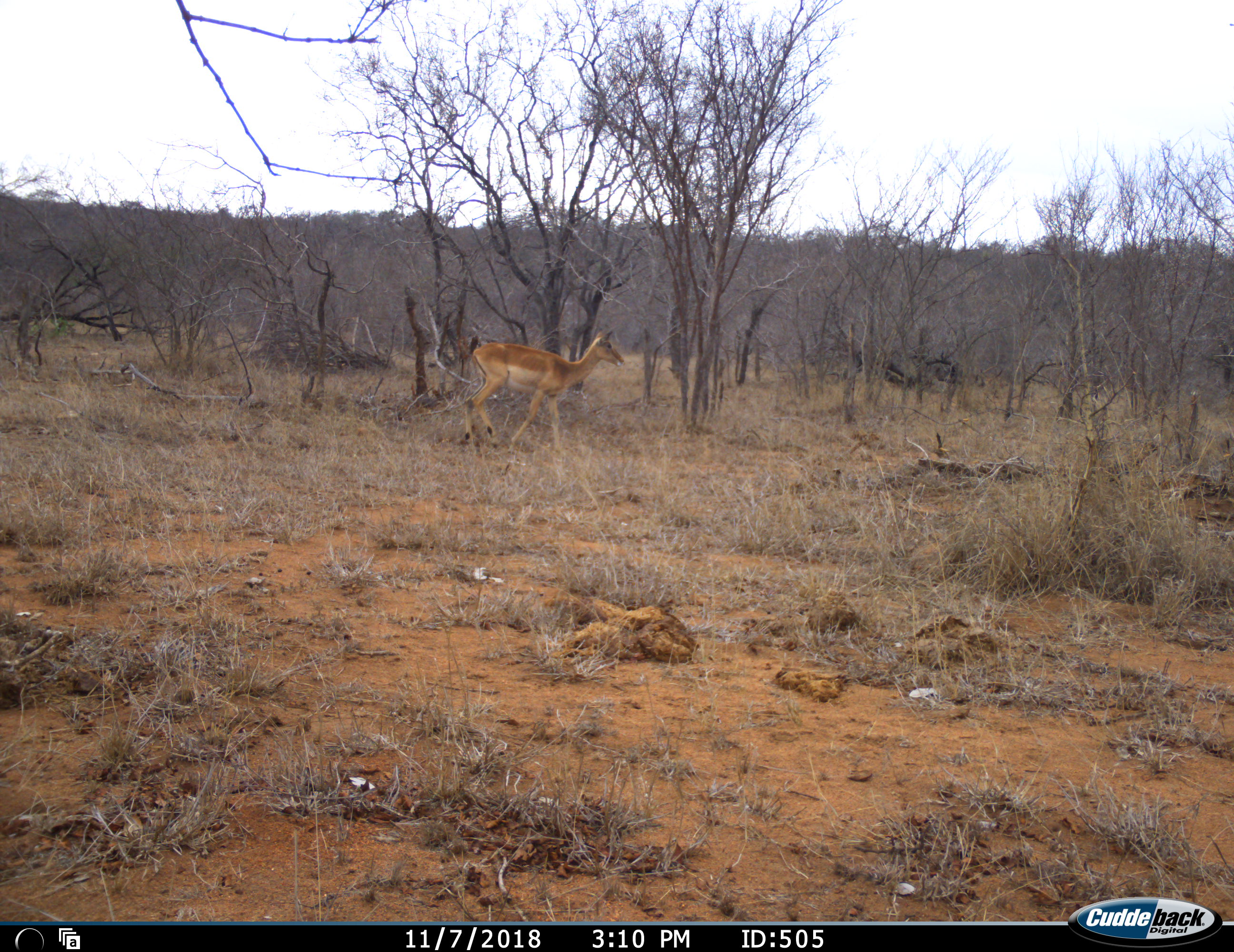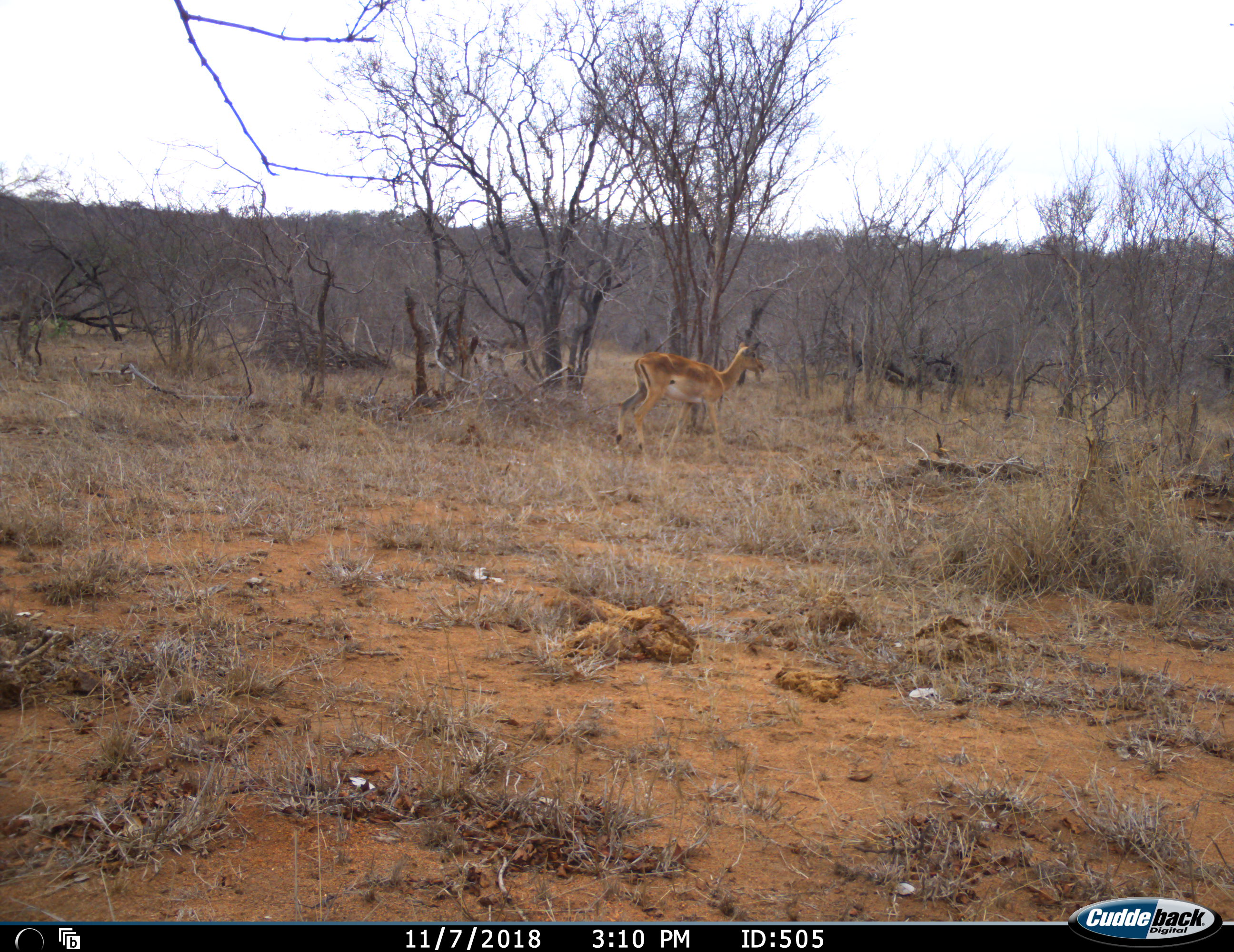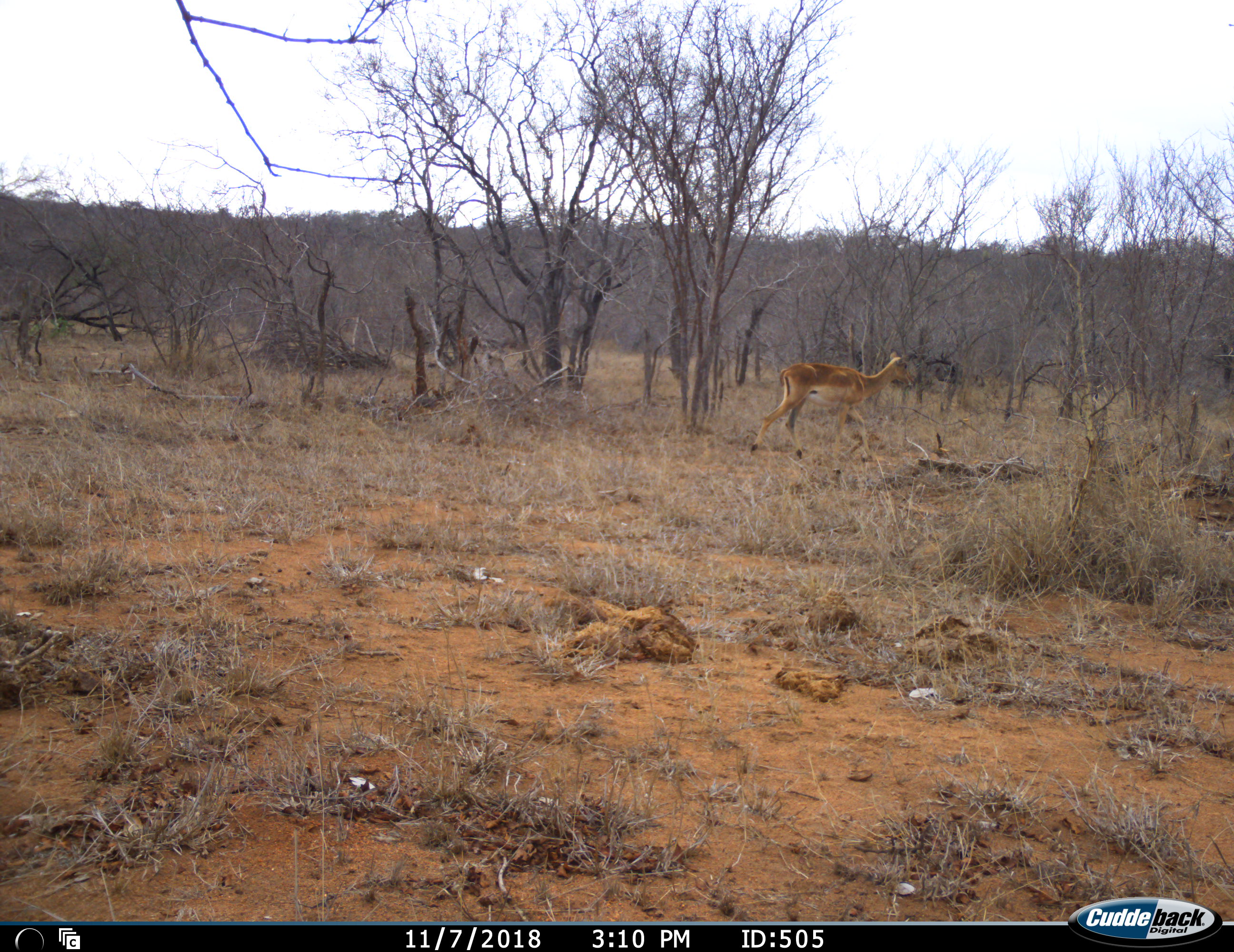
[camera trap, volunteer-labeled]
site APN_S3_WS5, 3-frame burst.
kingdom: Animalia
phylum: Chordata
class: Mammalia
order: Artiodactyla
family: Bovidae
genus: Aepyceros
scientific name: Aepyceros melampus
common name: impala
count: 1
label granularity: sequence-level